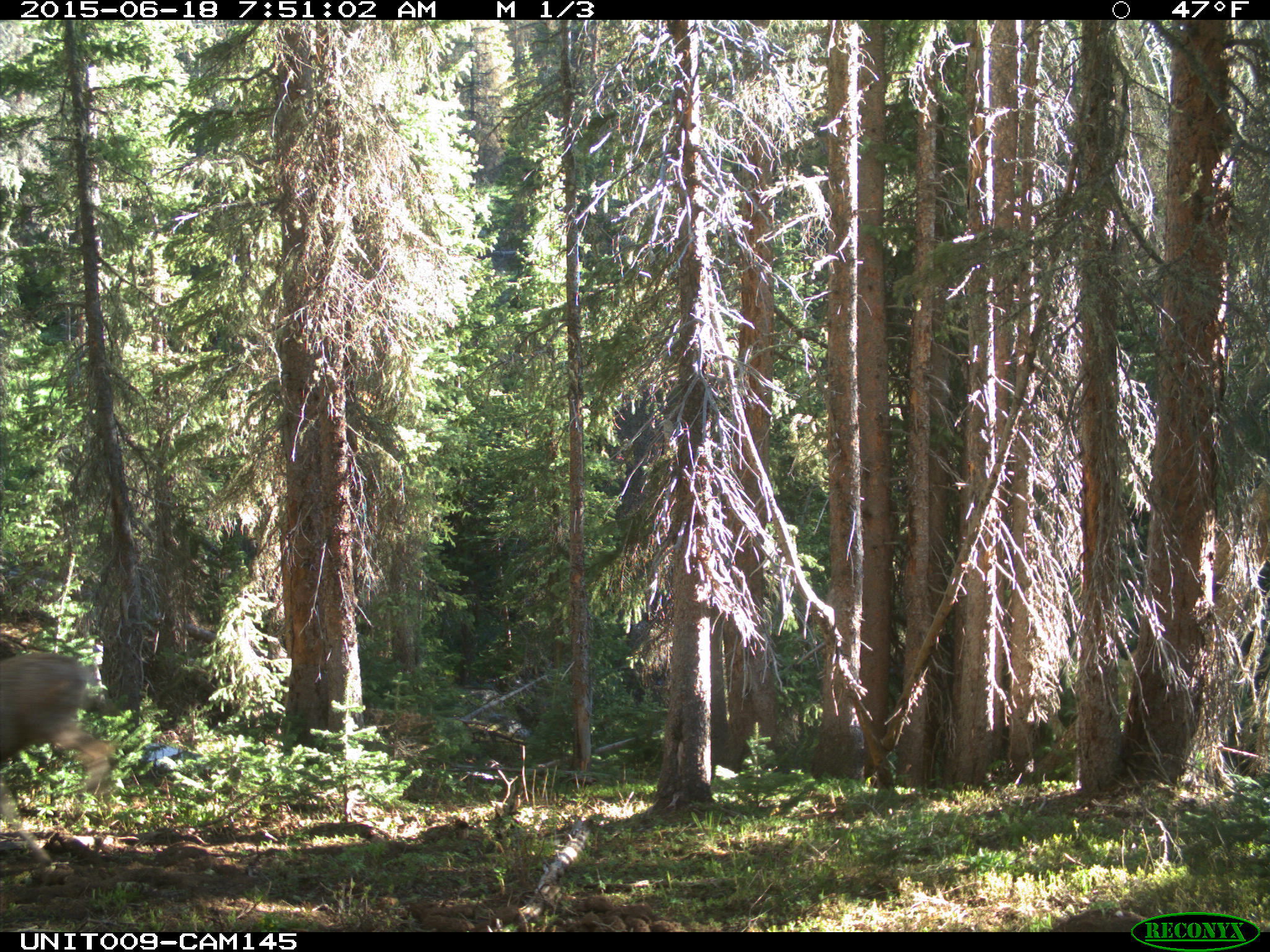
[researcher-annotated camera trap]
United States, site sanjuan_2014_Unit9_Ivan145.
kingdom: Animalia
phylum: Chordata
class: Mammalia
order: Artiodactyla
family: Cervidae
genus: Odocoileus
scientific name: Odocoileus hemionus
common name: mule deer